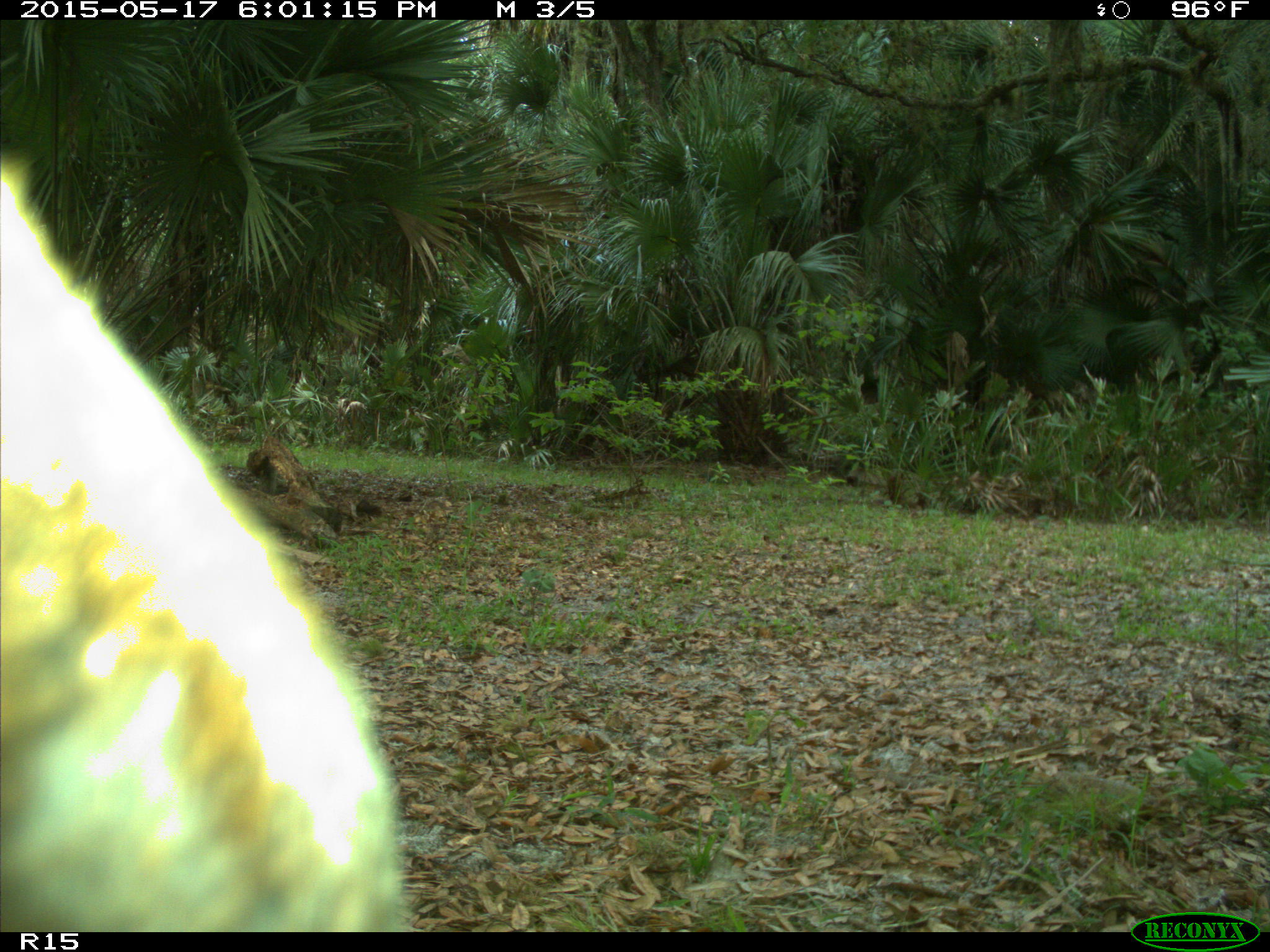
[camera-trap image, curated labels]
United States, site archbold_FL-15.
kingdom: Animalia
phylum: Chordata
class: Mammalia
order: Artiodactyla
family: Bovidae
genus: Bos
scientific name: Bos taurus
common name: domestic cow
Bos taurus (domestic cow).